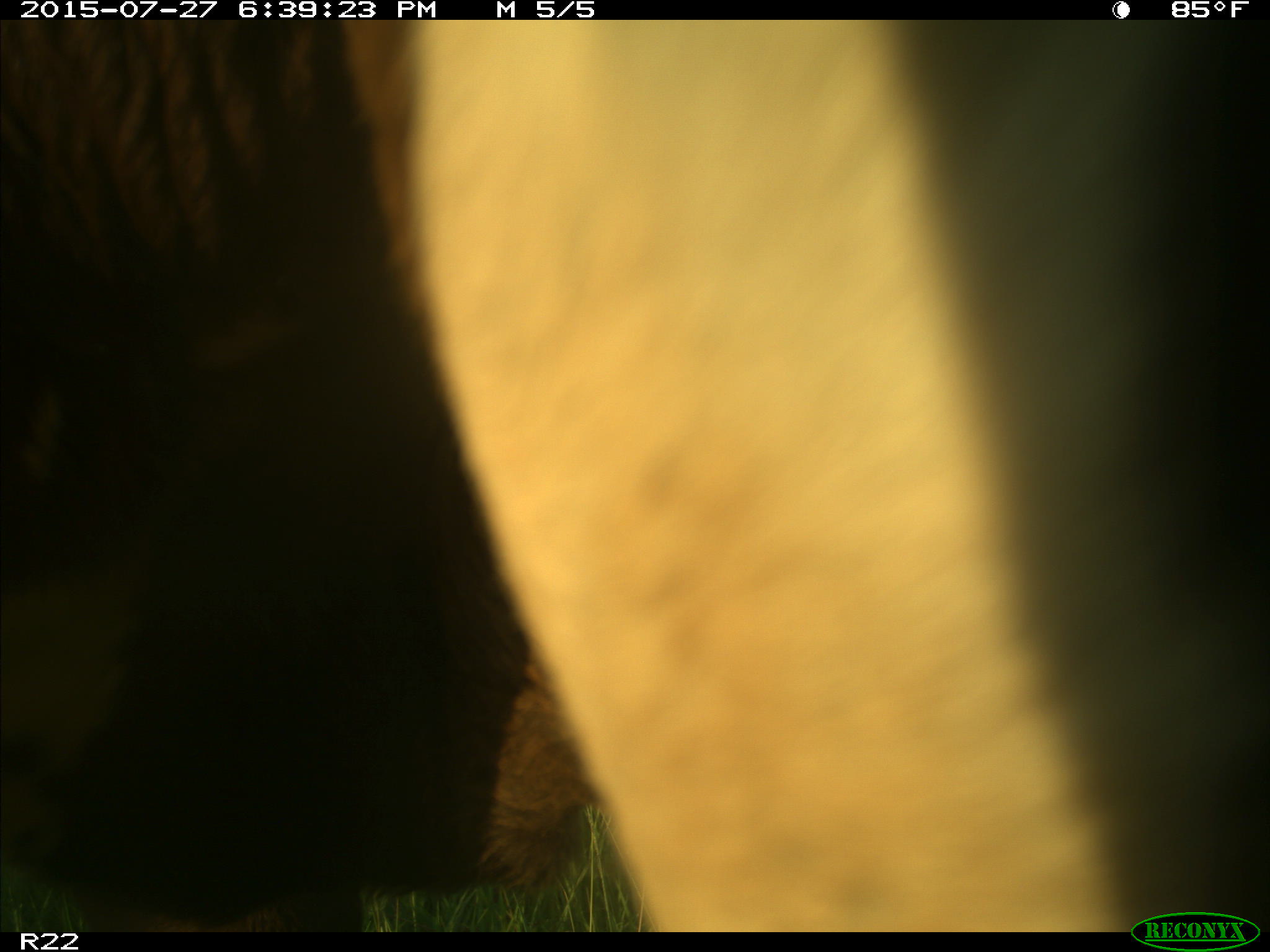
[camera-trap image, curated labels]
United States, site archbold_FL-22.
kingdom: Animalia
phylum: Chordata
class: Mammalia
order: Artiodactyla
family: Bovidae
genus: Bos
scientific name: Bos taurus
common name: domestic cow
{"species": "Bos taurus (domestic cow)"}